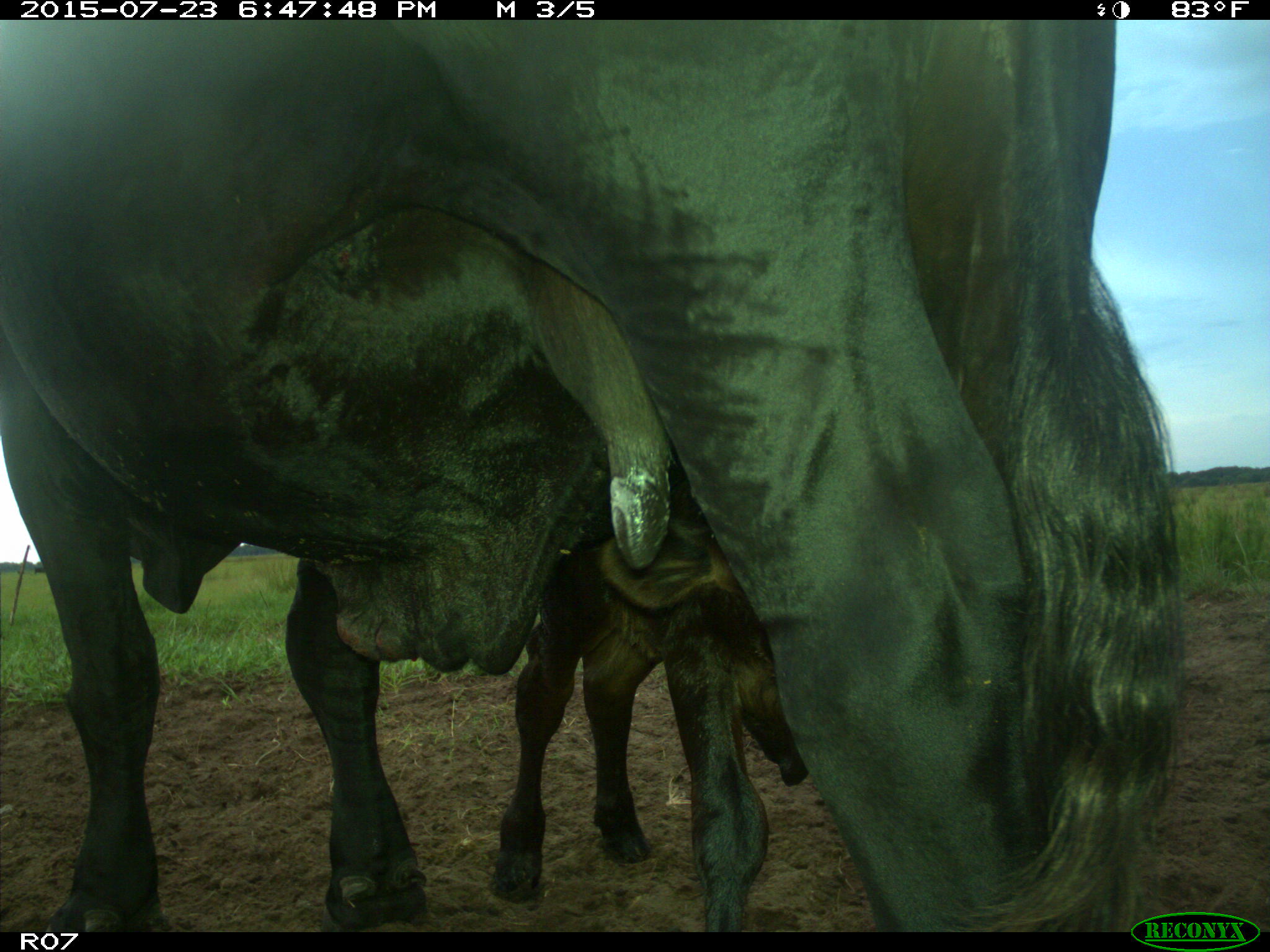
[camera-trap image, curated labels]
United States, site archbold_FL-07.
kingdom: Animalia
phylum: Chordata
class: Mammalia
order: Artiodactyla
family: Bovidae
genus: Bos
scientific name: Bos taurus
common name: domestic cow